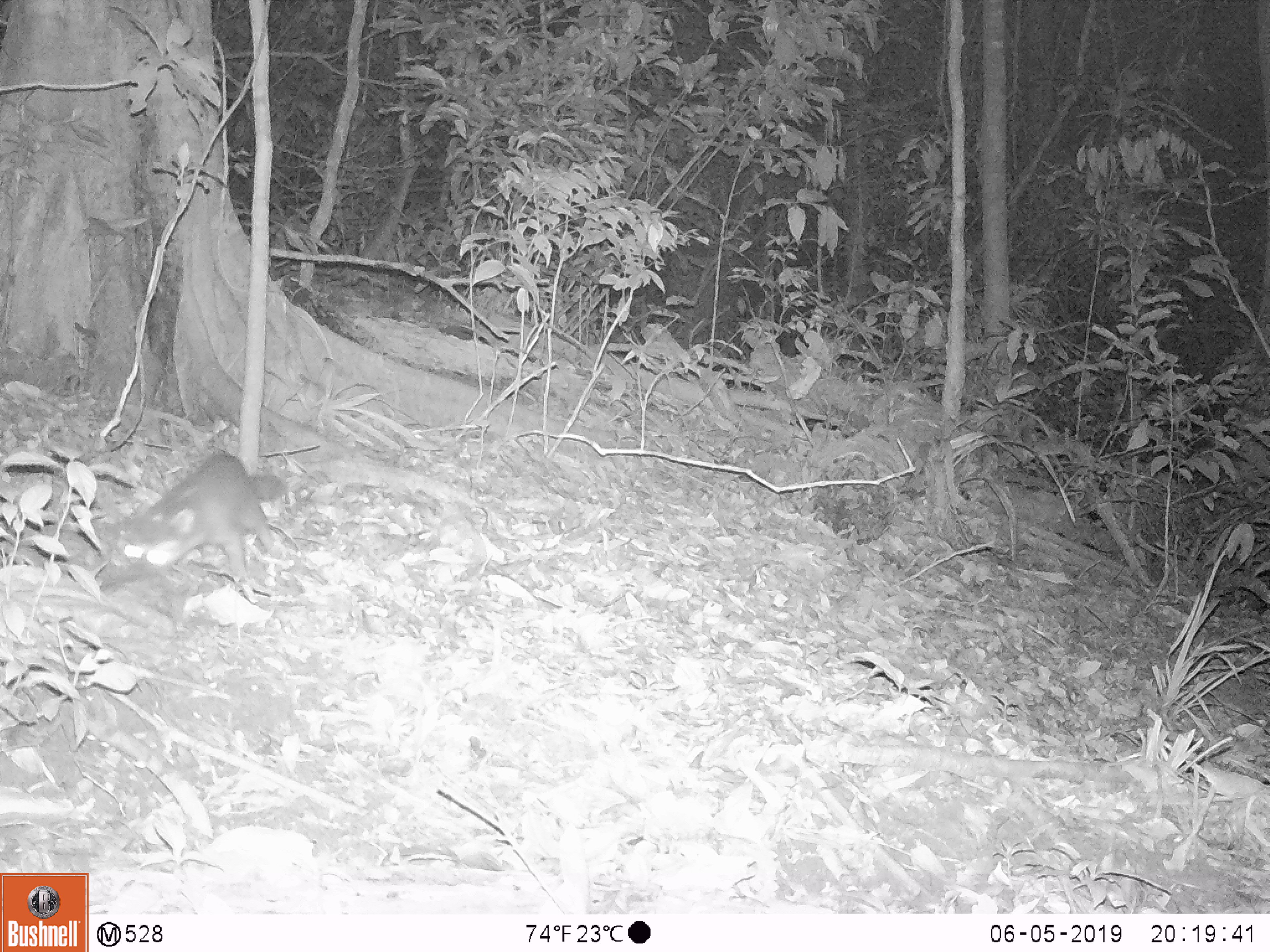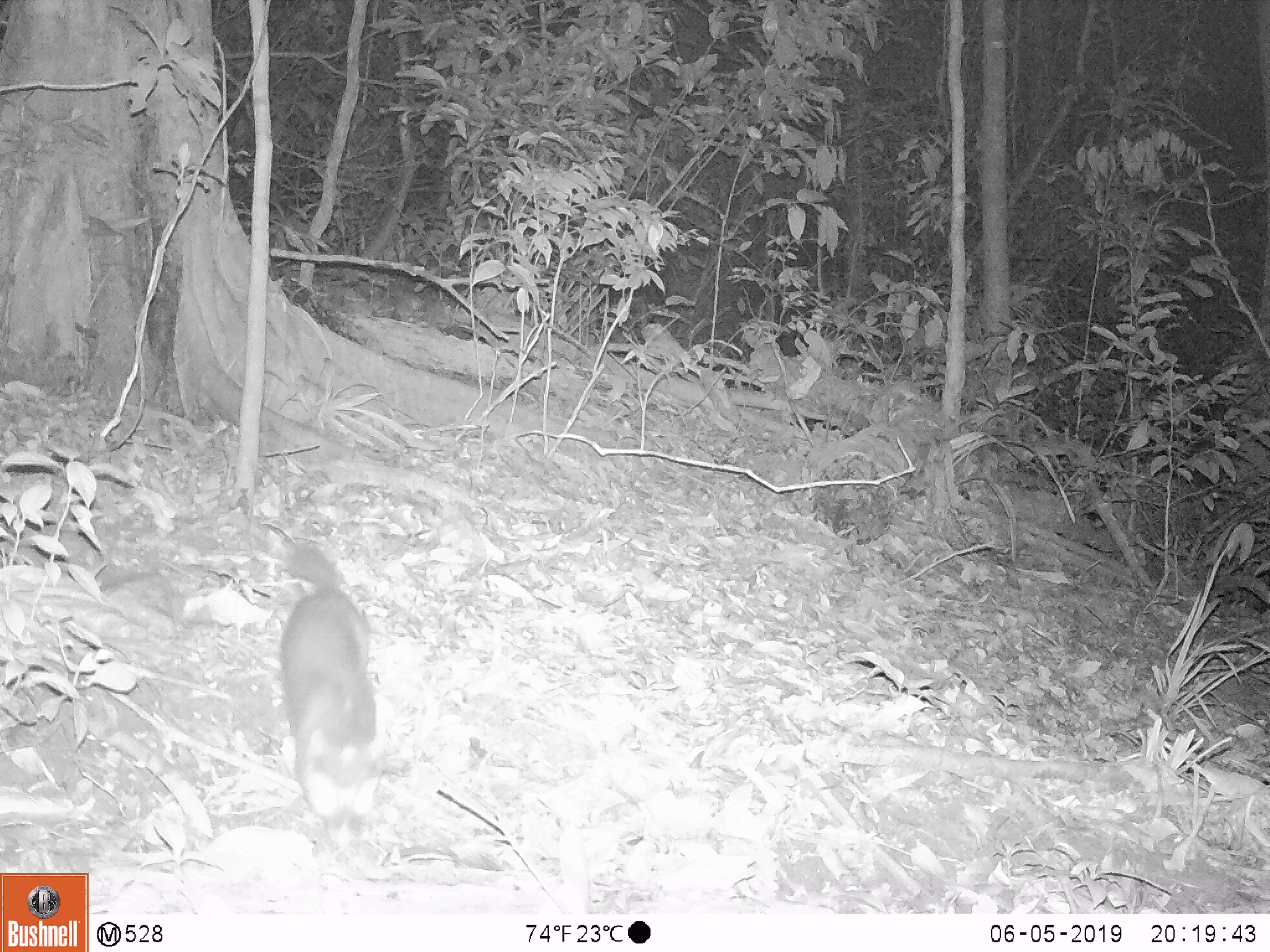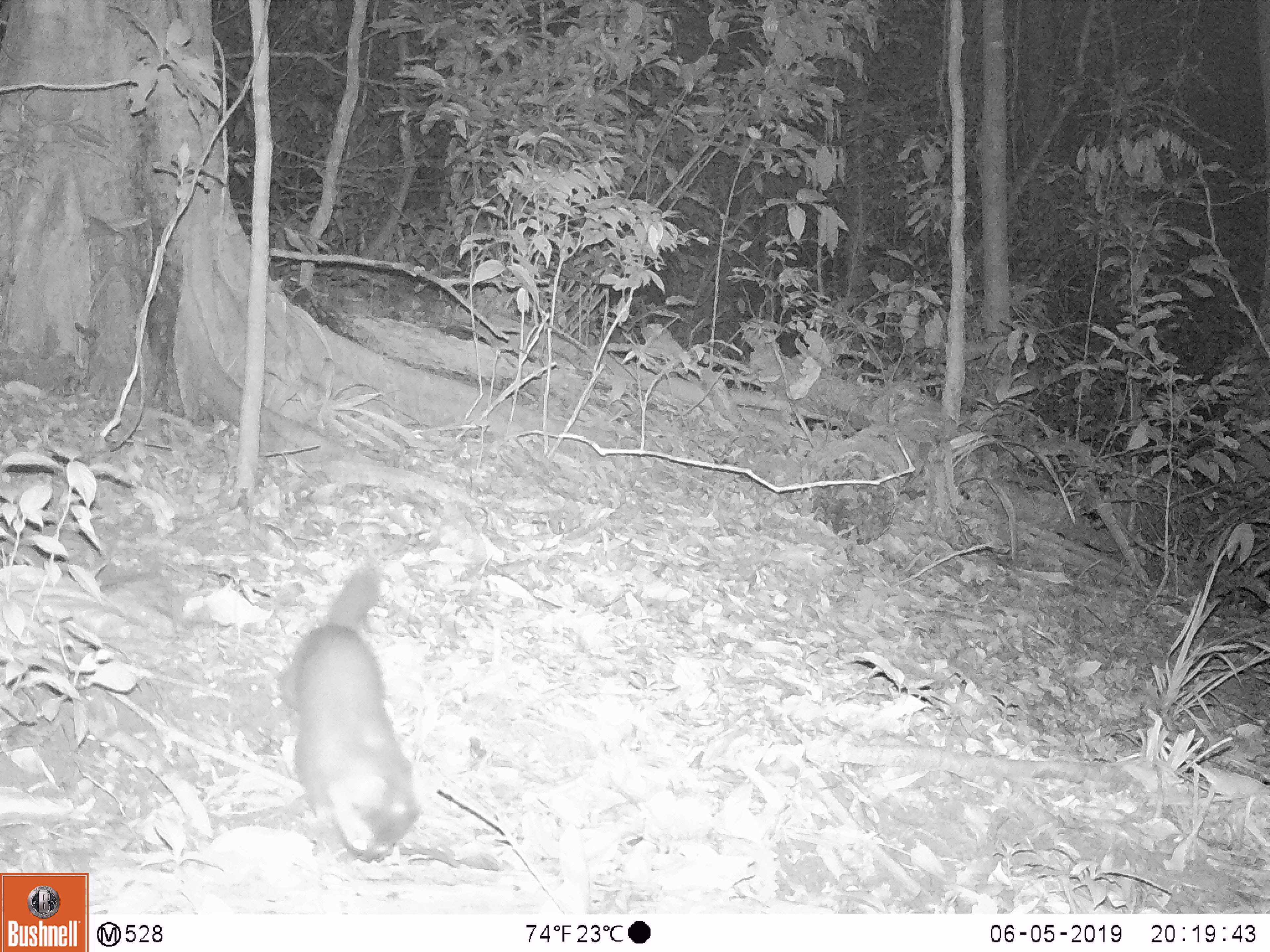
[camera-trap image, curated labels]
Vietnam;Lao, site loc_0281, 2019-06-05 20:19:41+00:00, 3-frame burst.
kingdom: Animalia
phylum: Chordata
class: Mammalia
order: Carnivora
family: Mustelidae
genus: Melogale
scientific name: Melogale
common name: ferret badger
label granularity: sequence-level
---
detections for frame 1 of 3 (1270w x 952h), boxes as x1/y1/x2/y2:
ferret badger: 95/450/286/603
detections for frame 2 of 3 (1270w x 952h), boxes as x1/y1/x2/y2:
ferret badger: 279/539/378/847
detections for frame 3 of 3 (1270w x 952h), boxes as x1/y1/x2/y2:
ferret badger: 276/567/421/862